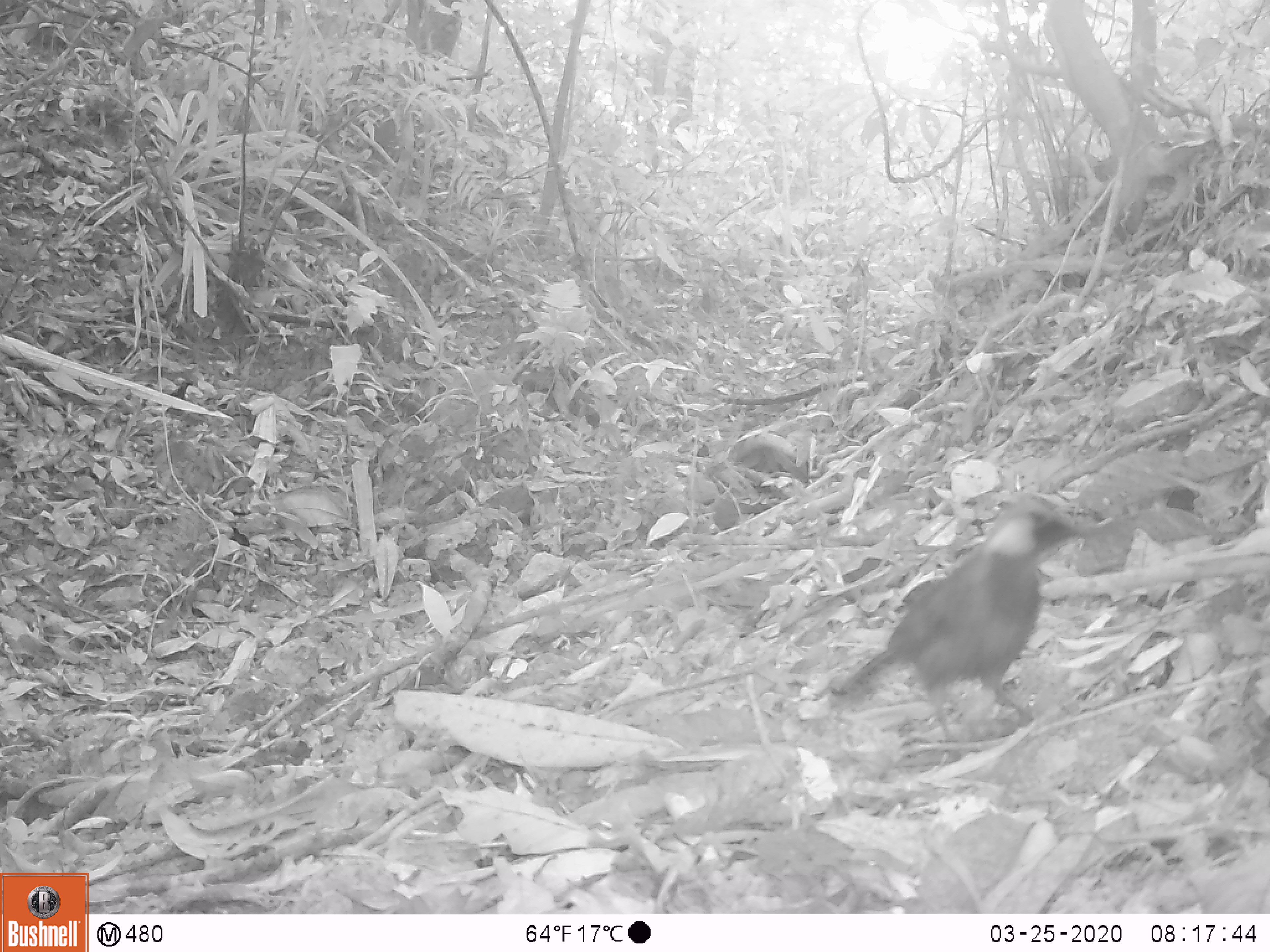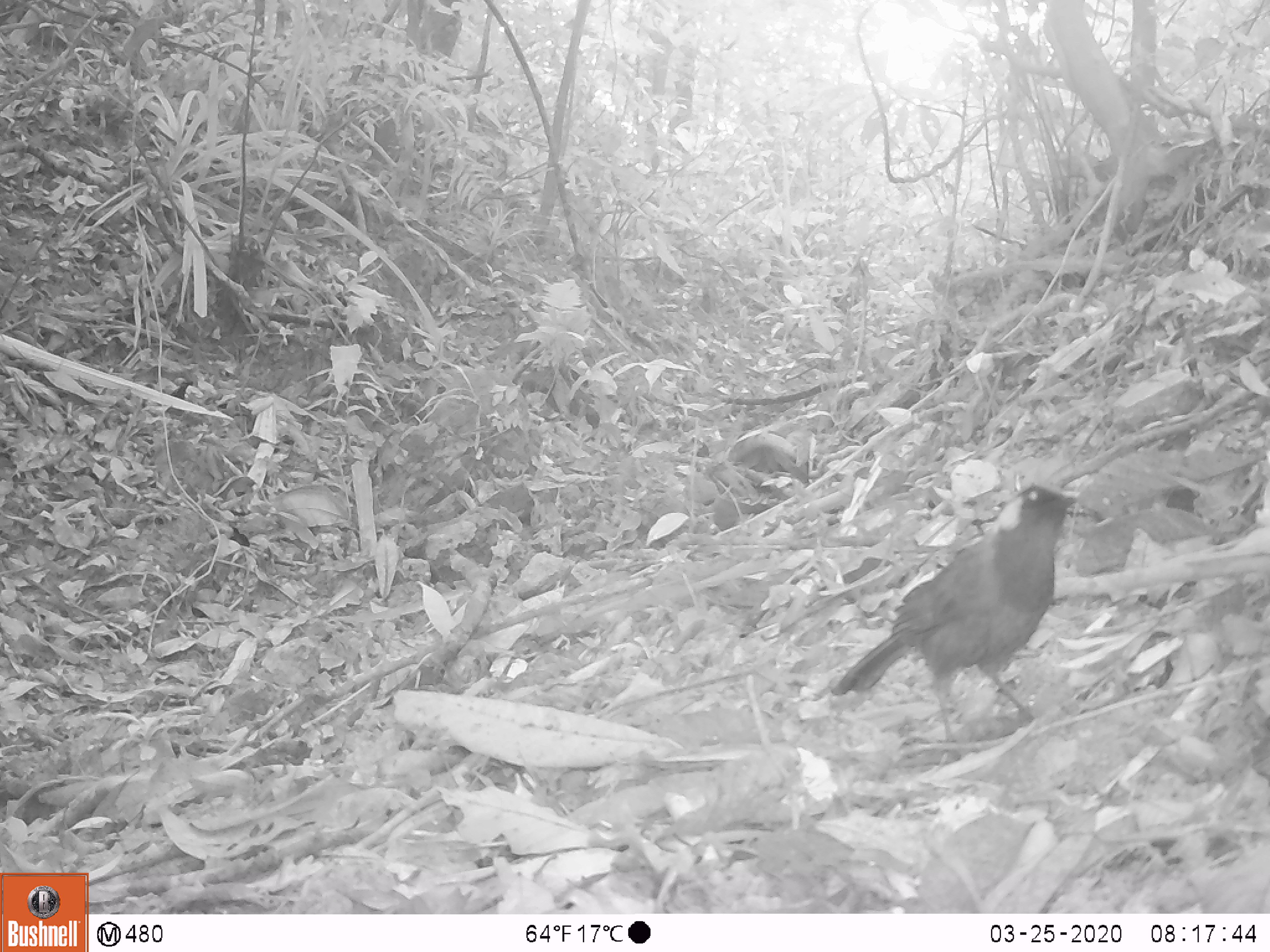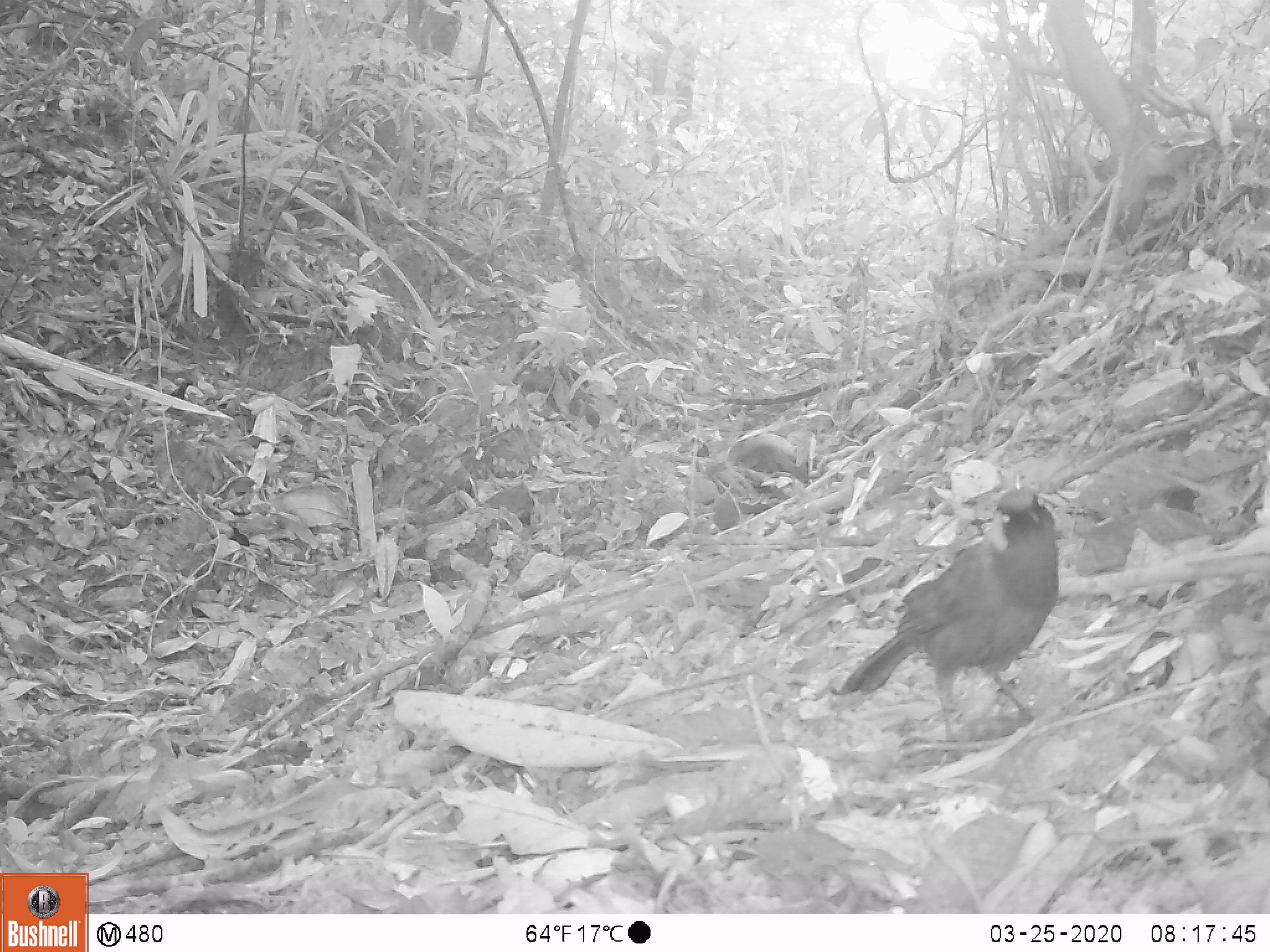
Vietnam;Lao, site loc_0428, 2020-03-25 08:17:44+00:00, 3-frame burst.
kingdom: Animalia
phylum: Chordata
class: Aves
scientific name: Aves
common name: bird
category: unidentified bird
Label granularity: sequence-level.